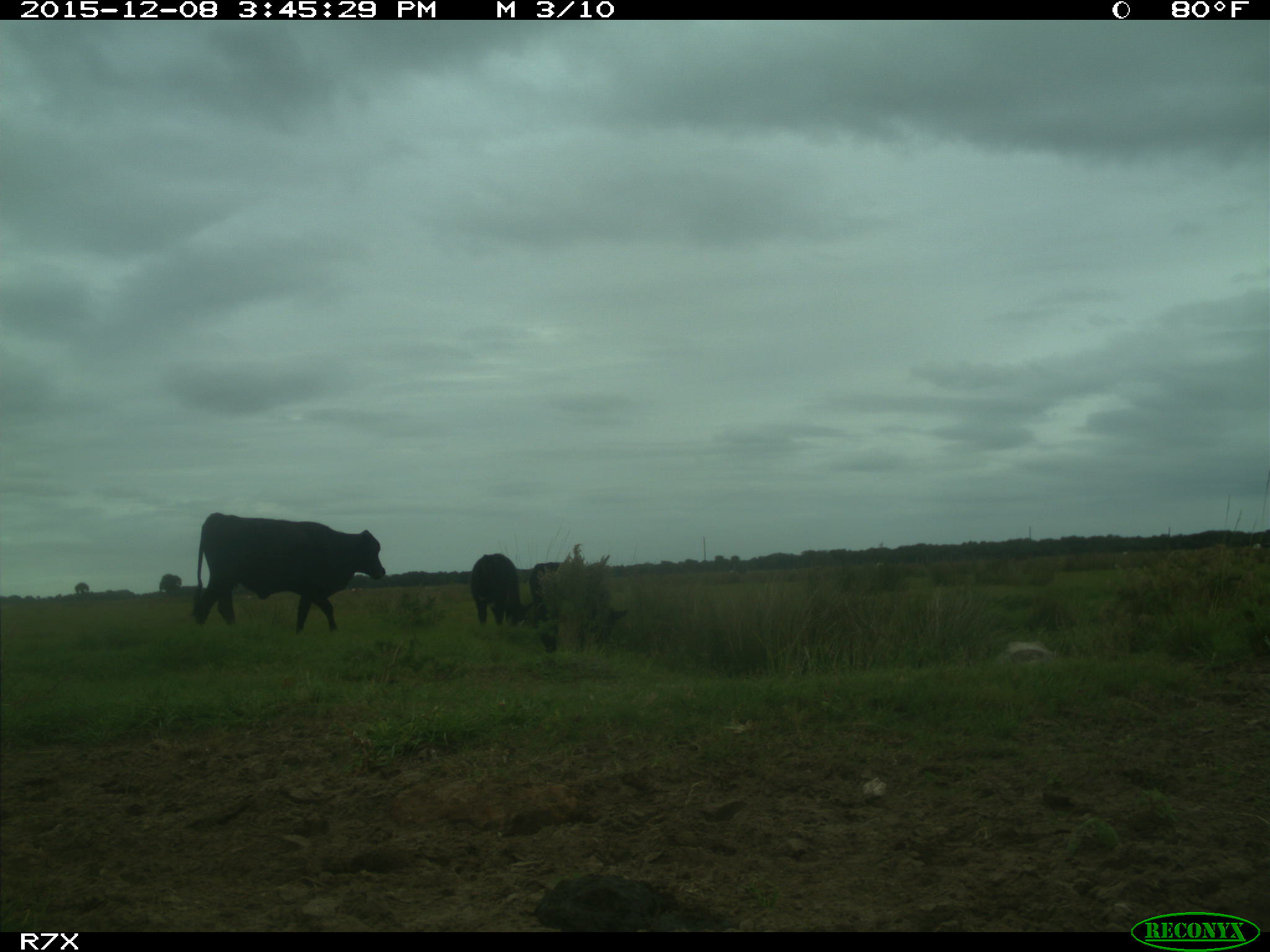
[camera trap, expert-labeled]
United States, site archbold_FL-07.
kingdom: Animalia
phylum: Chordata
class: Mammalia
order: Artiodactyla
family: Bovidae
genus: Bos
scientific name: Bos taurus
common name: domestic cow